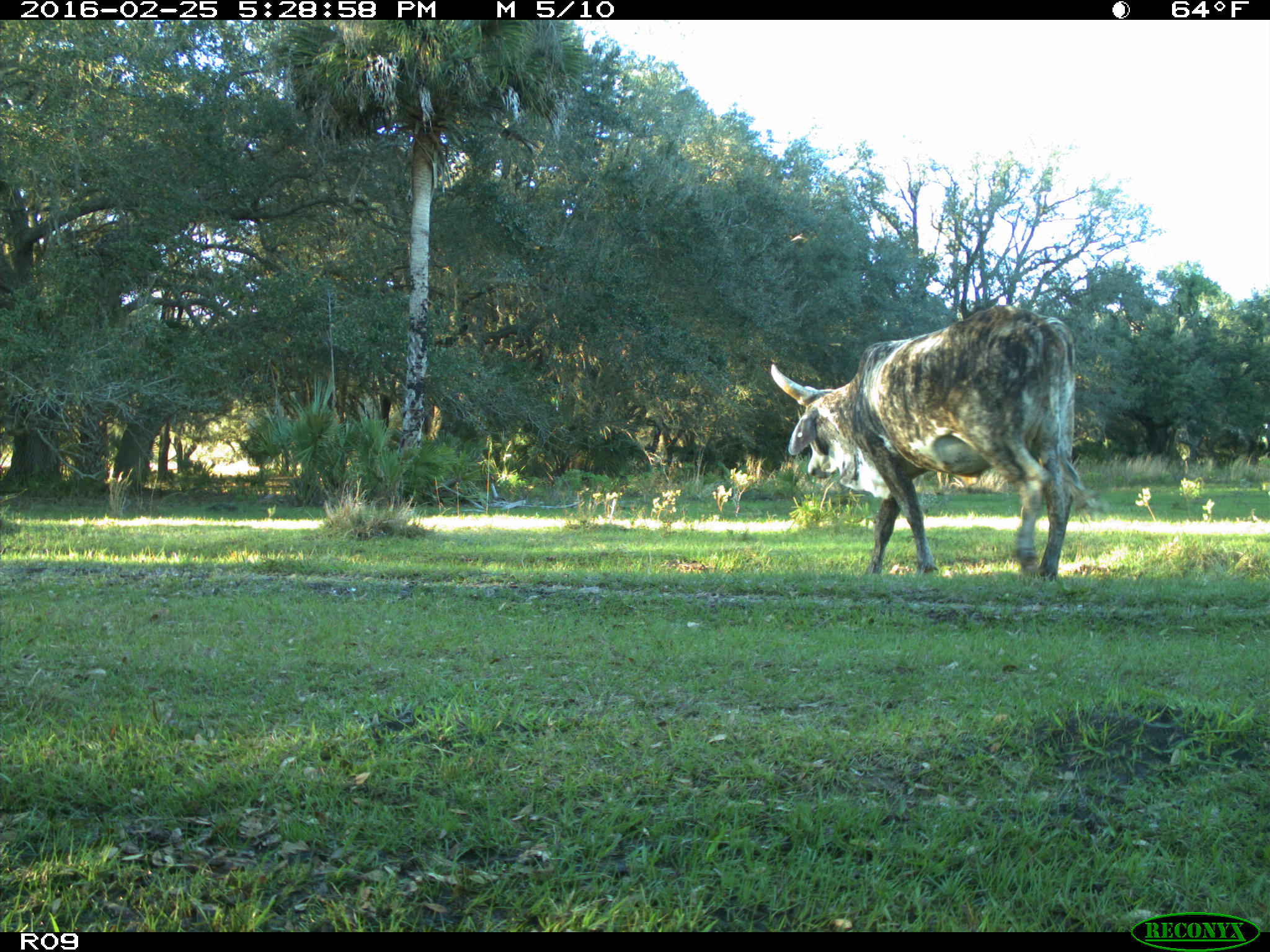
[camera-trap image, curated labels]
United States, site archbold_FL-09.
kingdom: Animalia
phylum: Chordata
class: Mammalia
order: Artiodactyla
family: Bovidae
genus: Bos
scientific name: Bos taurus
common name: domestic cow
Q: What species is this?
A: Bos taurus (domestic cow).